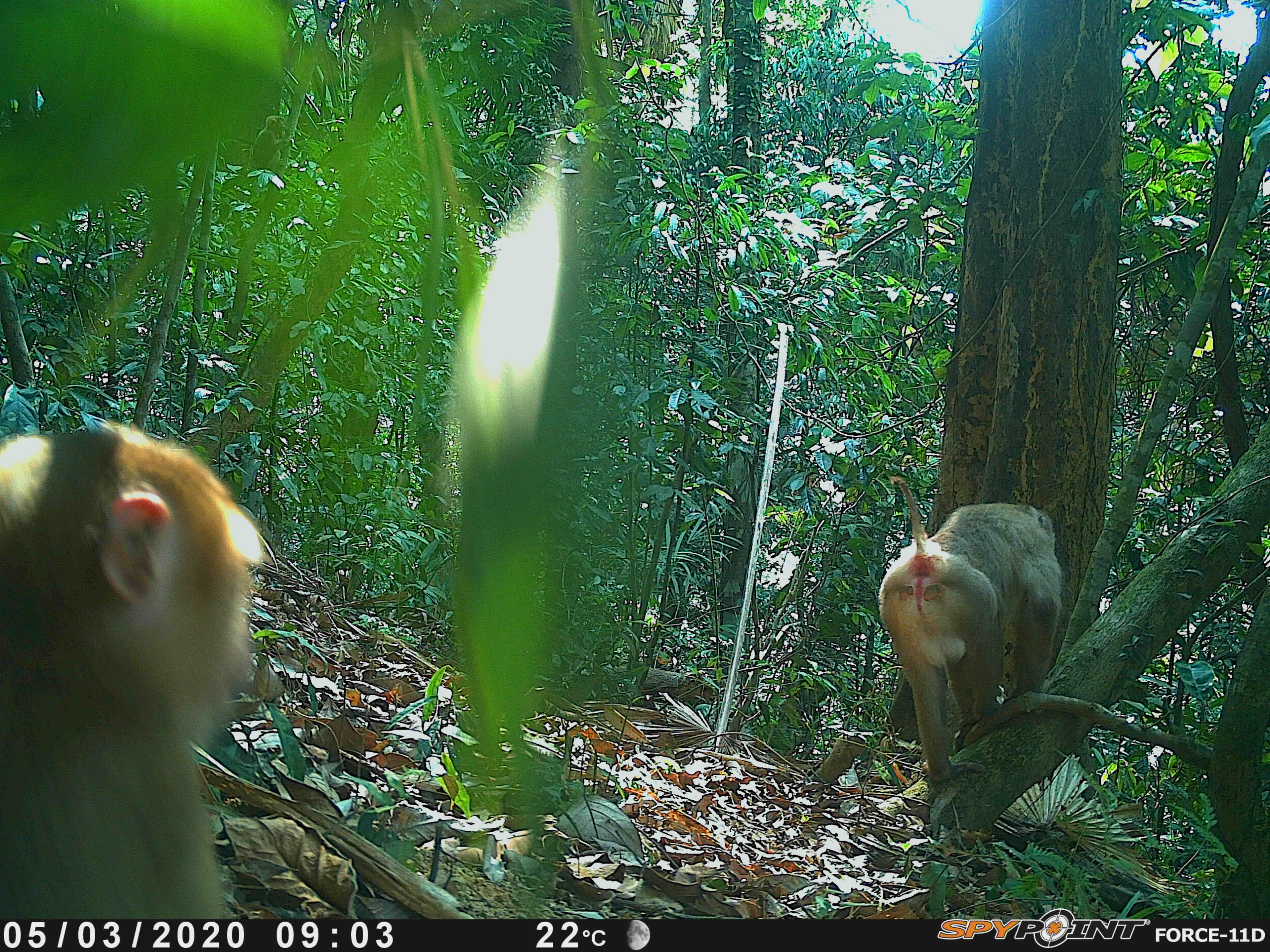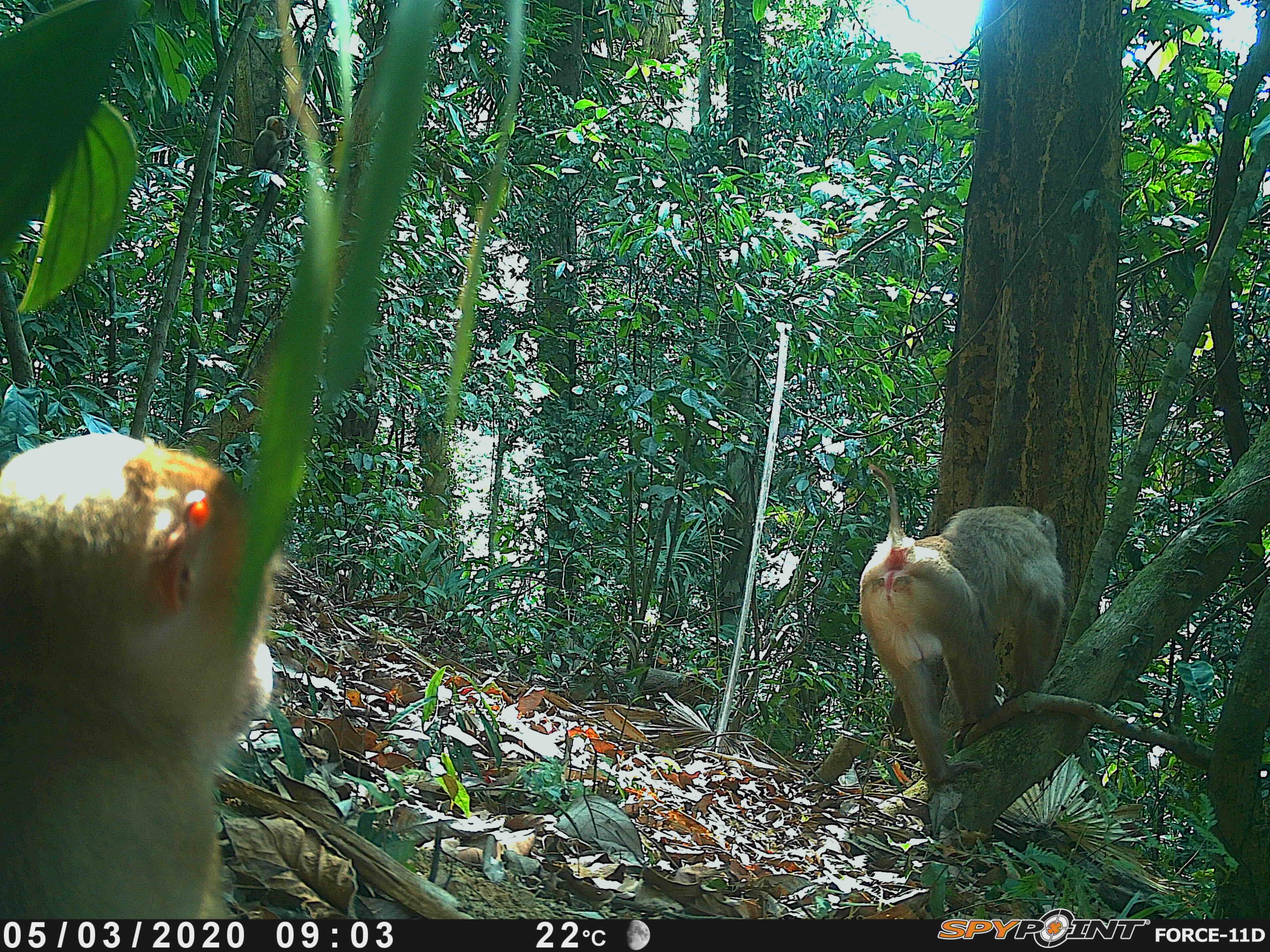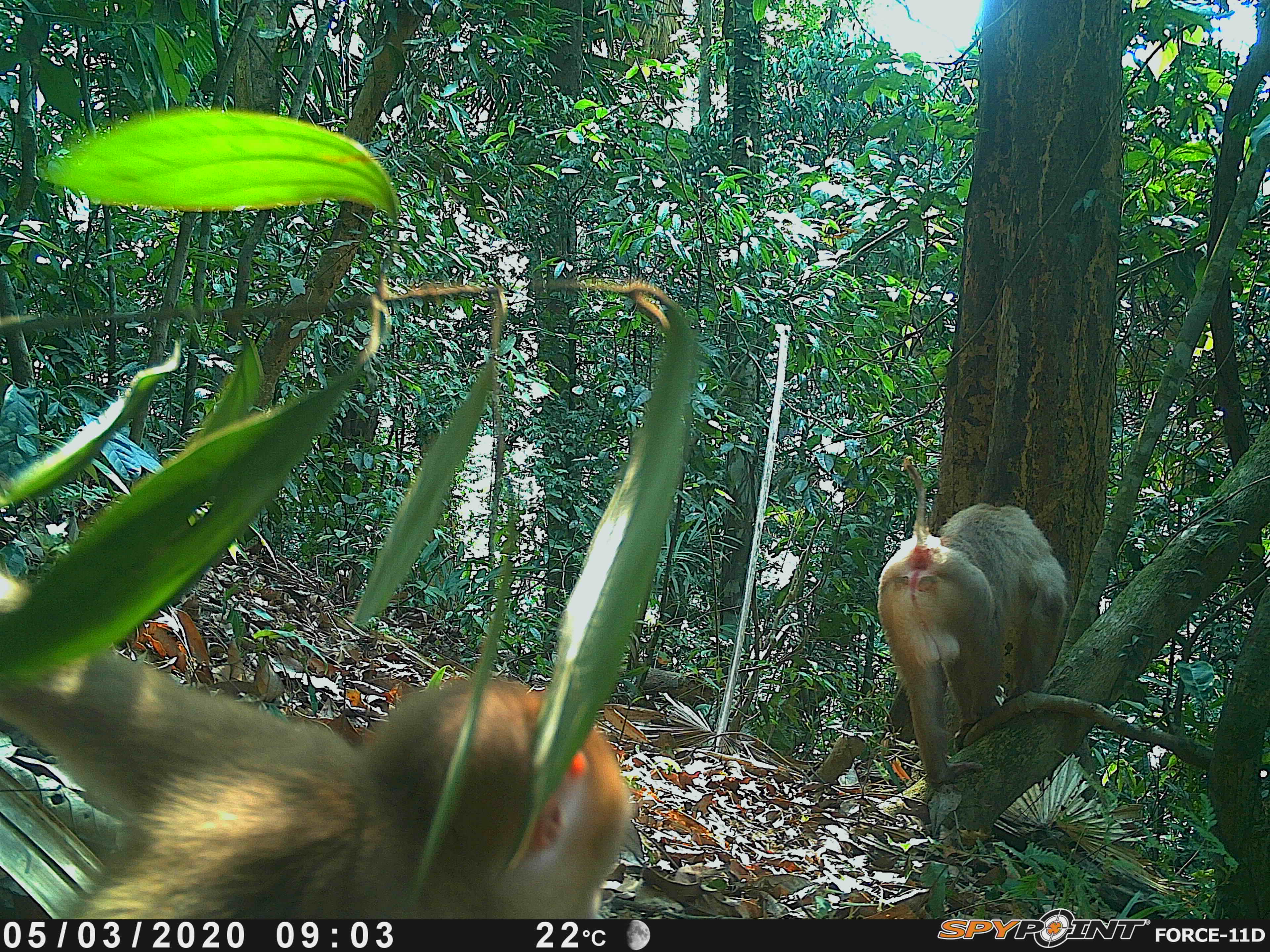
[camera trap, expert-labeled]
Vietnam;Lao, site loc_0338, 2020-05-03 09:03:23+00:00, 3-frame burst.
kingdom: Animalia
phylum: Chordata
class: Mammalia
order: Primates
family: Cercopithecidae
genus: Macaca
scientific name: Macaca nemestrina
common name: pig-tailed macaque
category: pig tailed macaque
Pig tailed macaque (pig-tailed macaque) (Macaca nemestrina). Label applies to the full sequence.